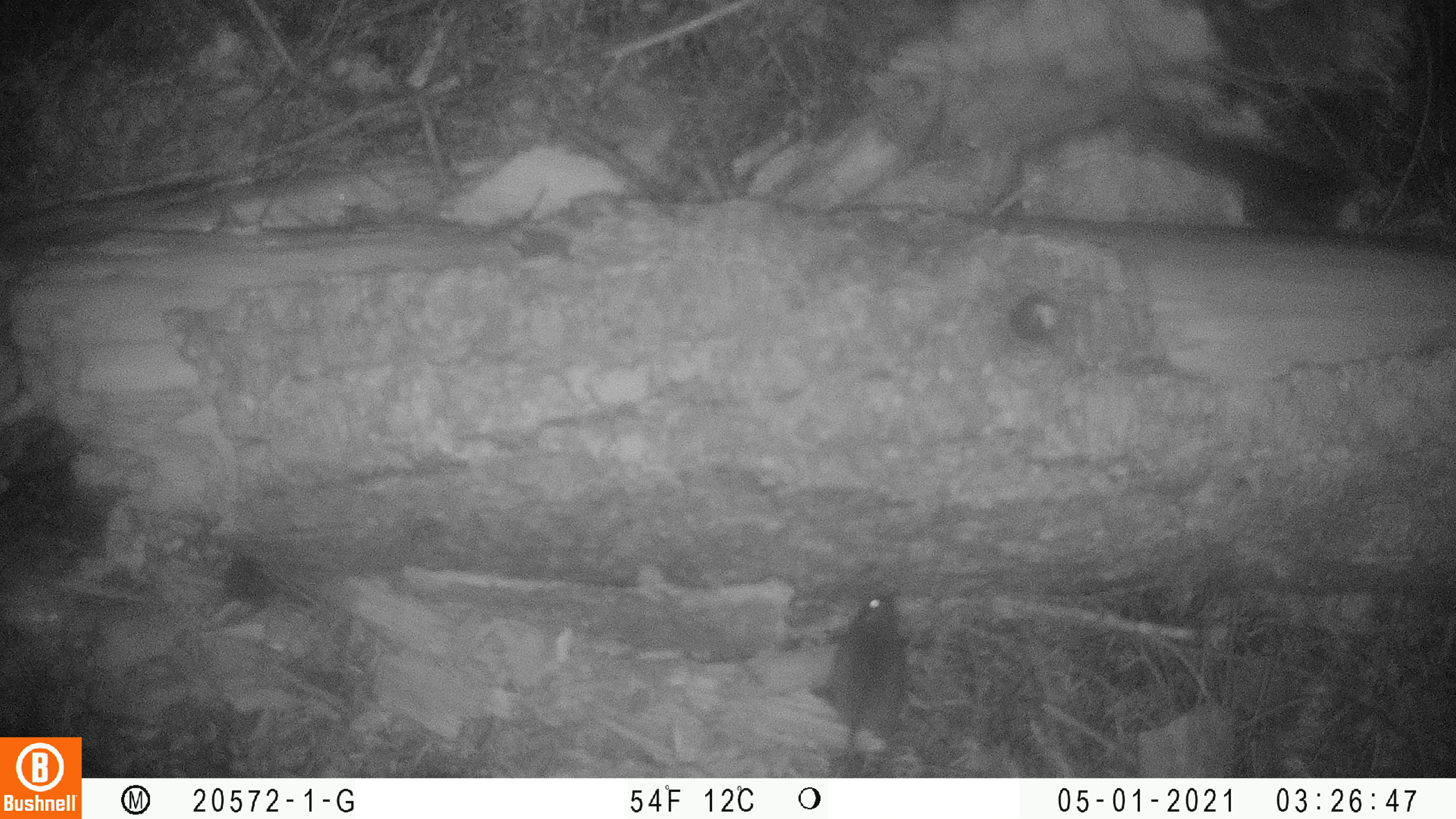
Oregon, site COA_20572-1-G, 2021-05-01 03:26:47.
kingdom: Animalia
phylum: Chordata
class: Mammalia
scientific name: Mammalia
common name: small mammal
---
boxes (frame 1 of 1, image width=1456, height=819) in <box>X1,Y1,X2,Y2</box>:
small mammal: <box>827,588,914,769</box>